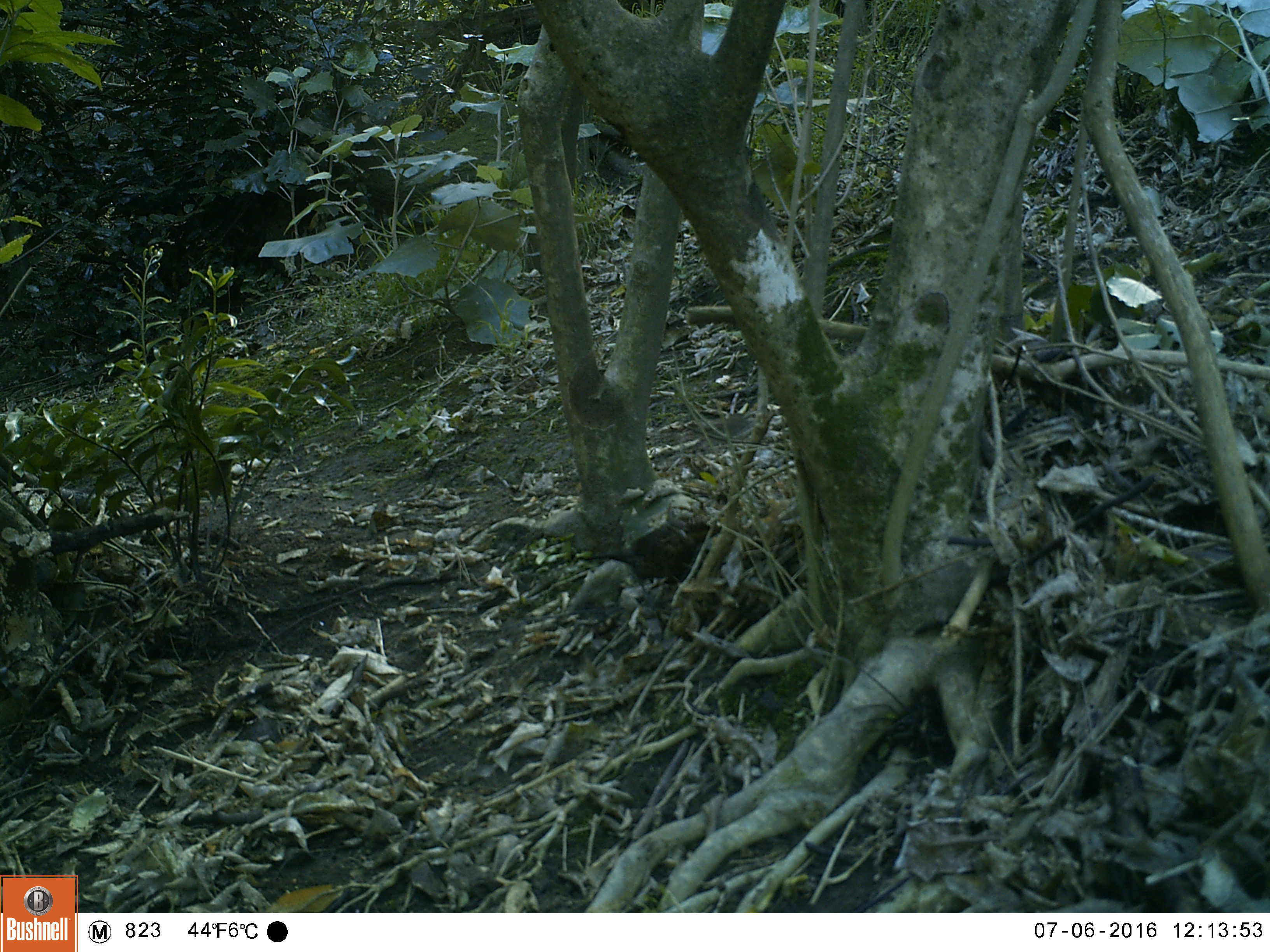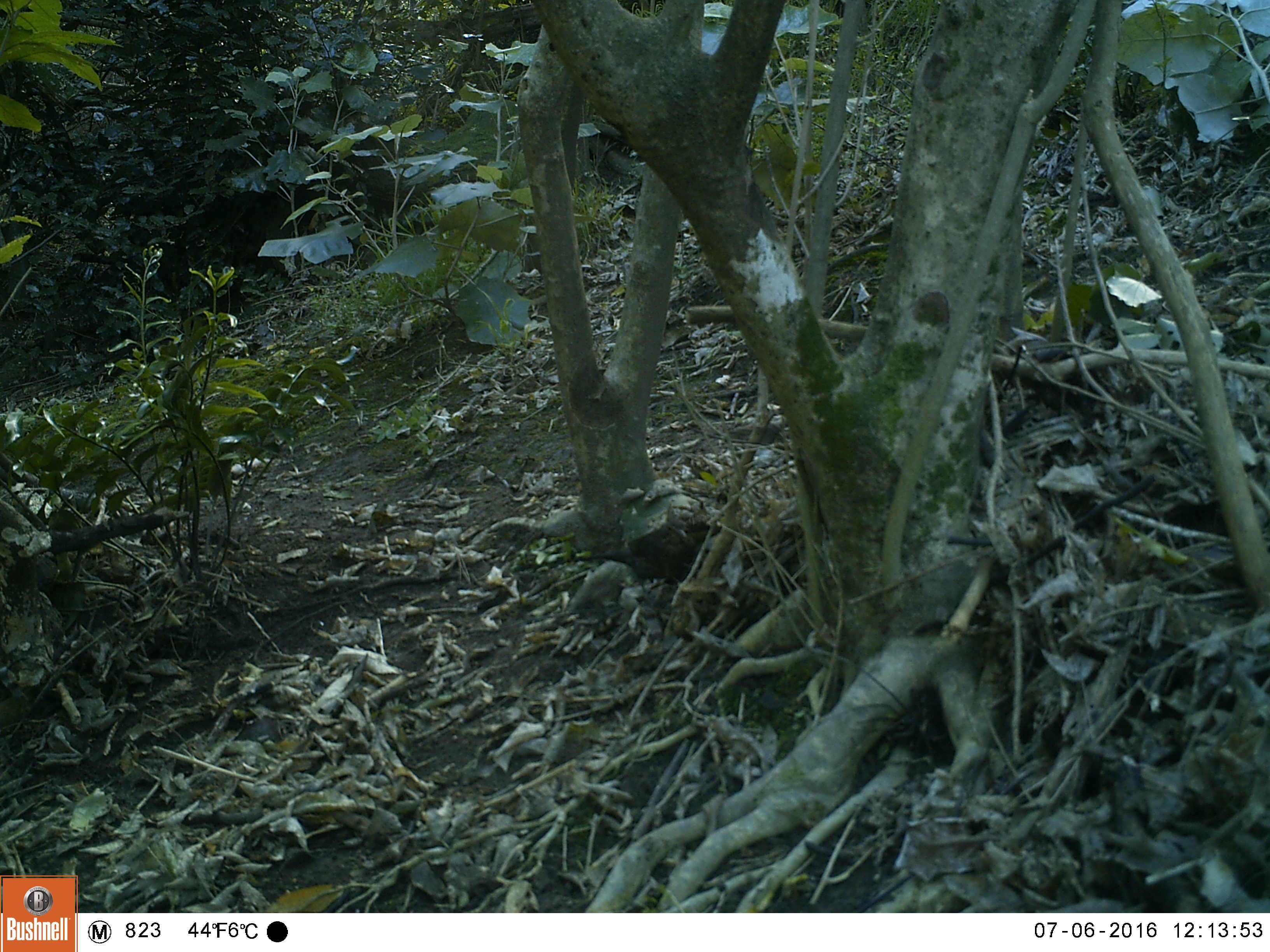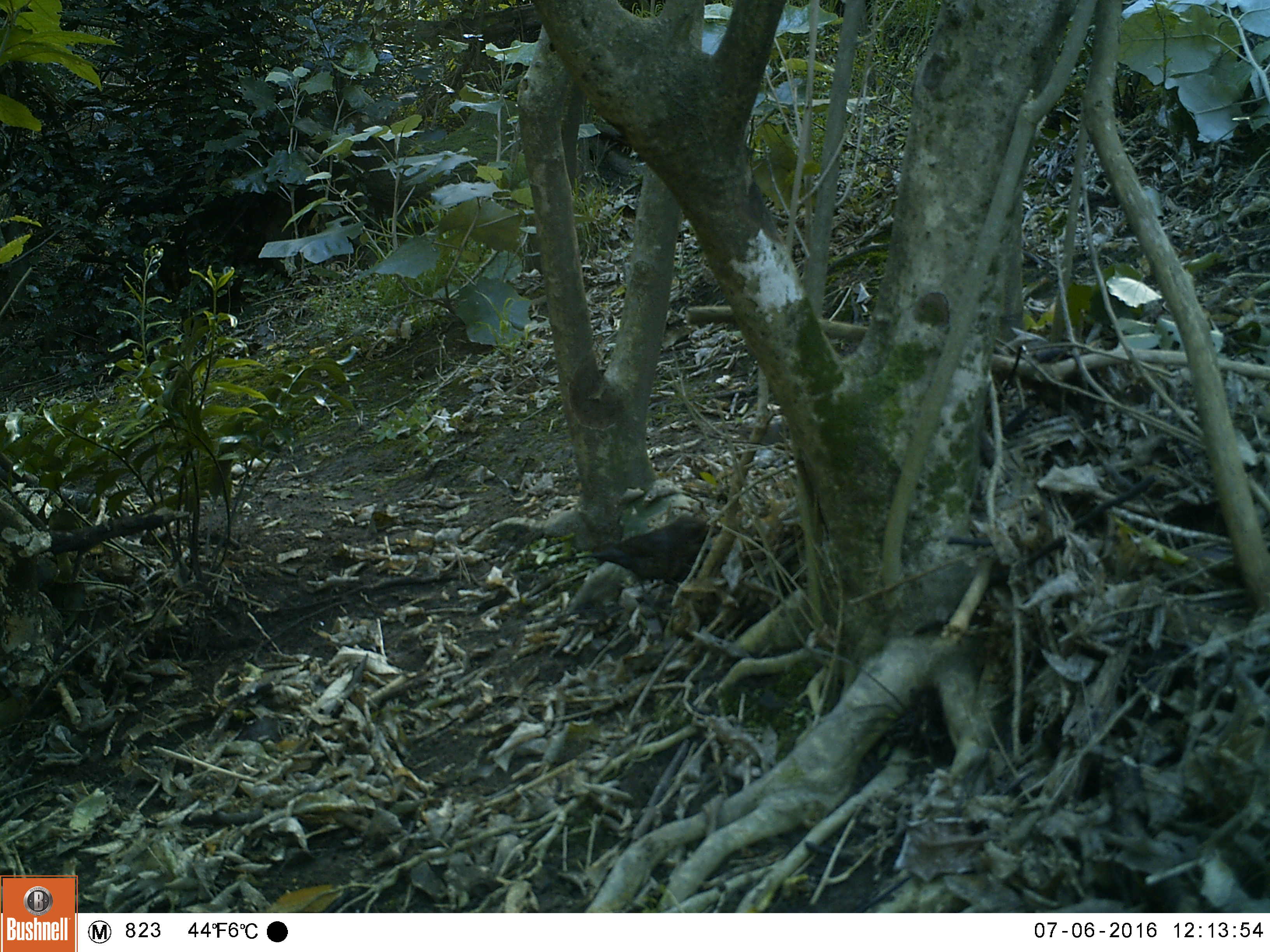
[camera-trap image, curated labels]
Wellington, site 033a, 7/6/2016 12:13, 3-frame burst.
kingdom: Animalia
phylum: Chordata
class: Aves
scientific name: Aves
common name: bird